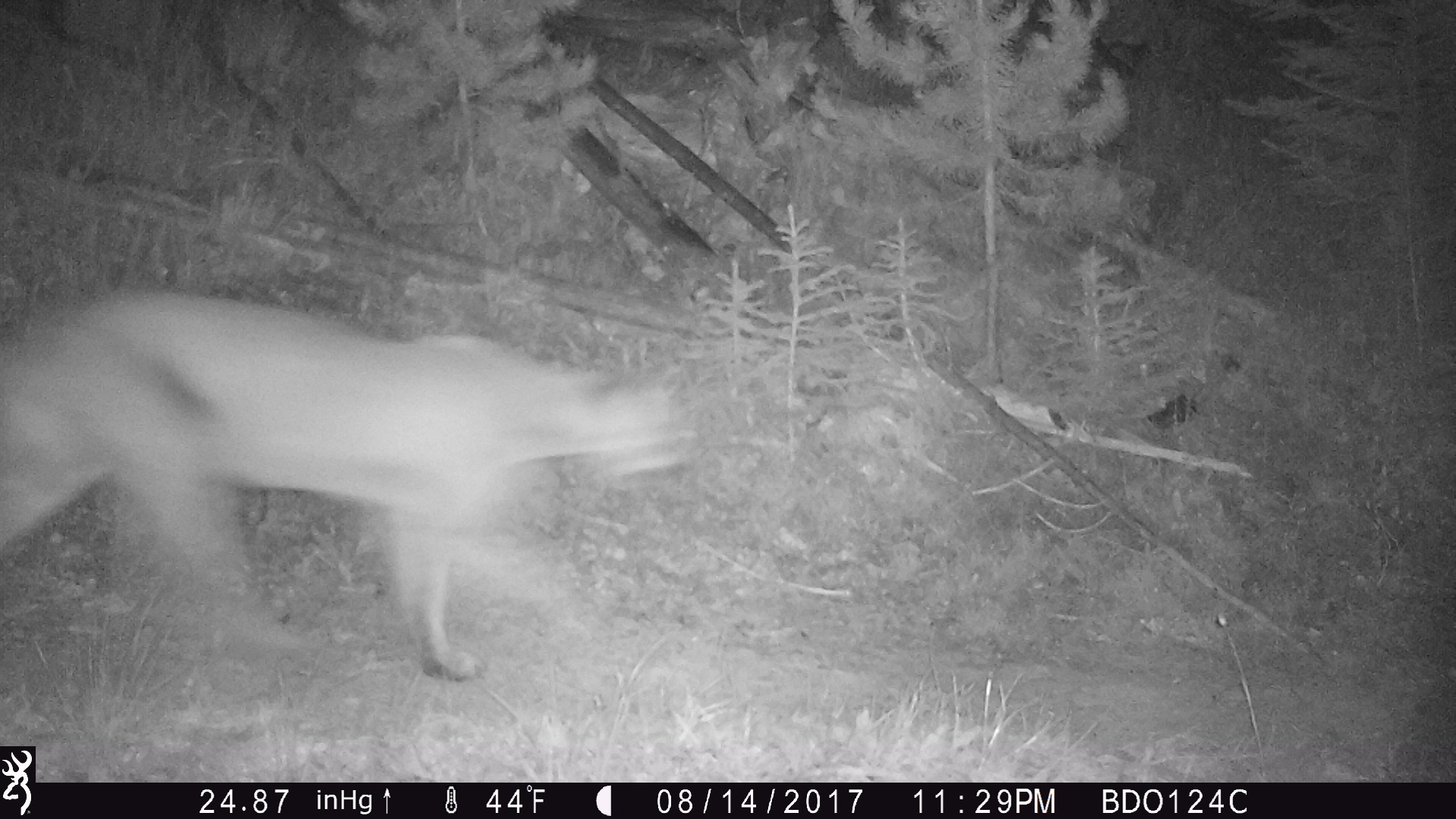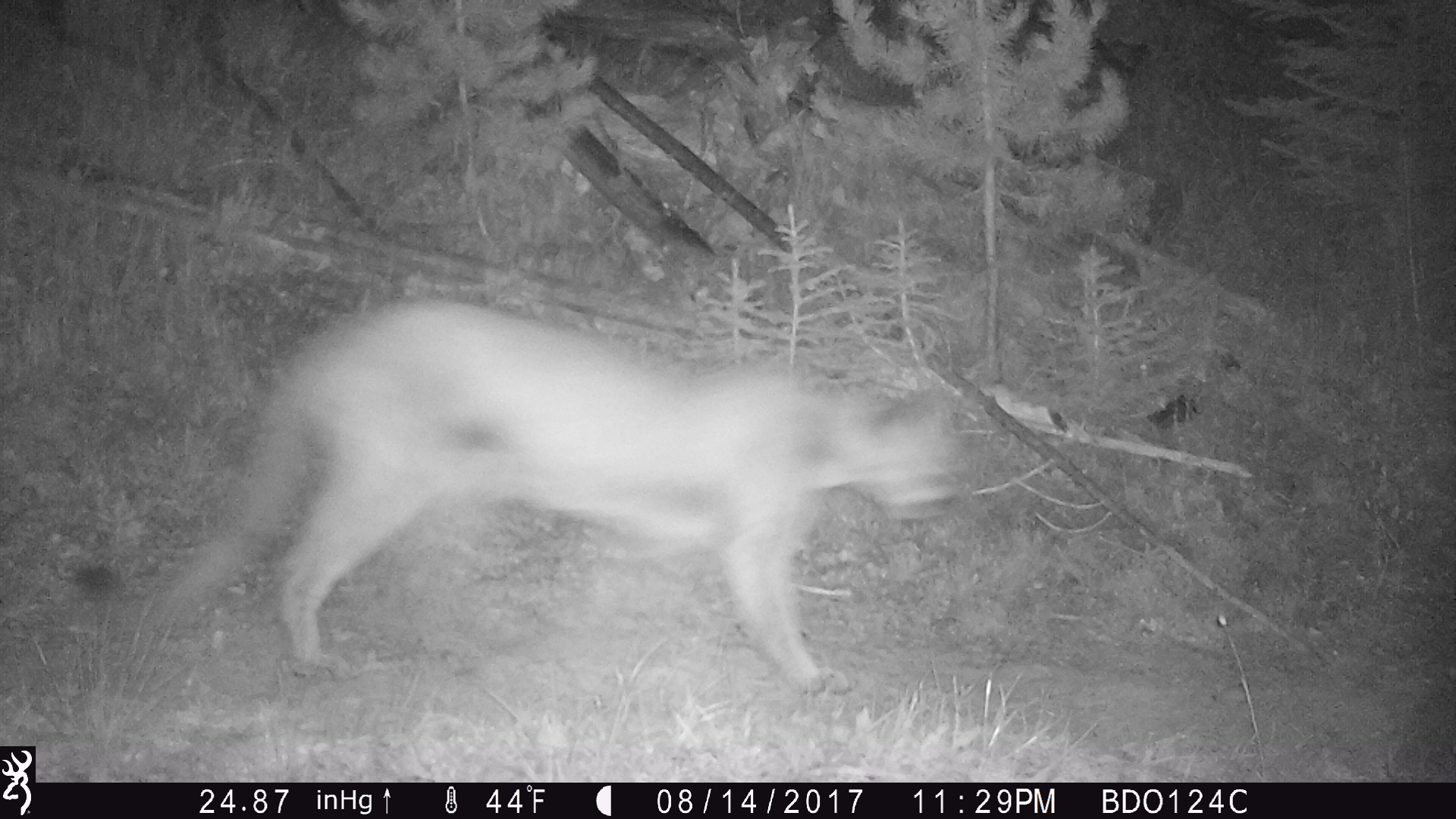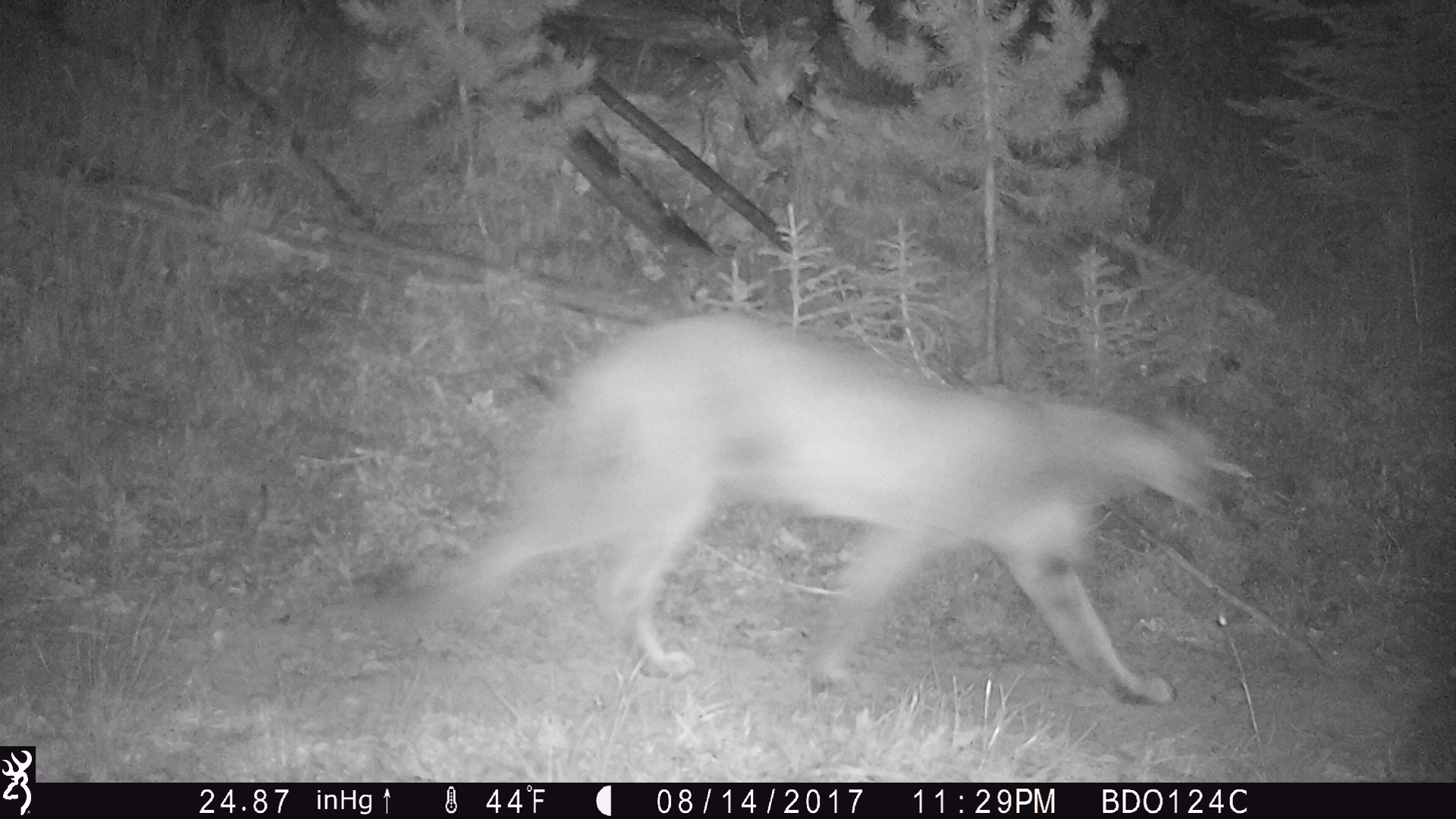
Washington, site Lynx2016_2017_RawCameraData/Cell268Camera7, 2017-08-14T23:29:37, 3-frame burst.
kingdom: Animalia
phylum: Chordata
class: Mammalia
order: Carnivora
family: Felidae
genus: Puma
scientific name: Puma concolor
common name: mountain lion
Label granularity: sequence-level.